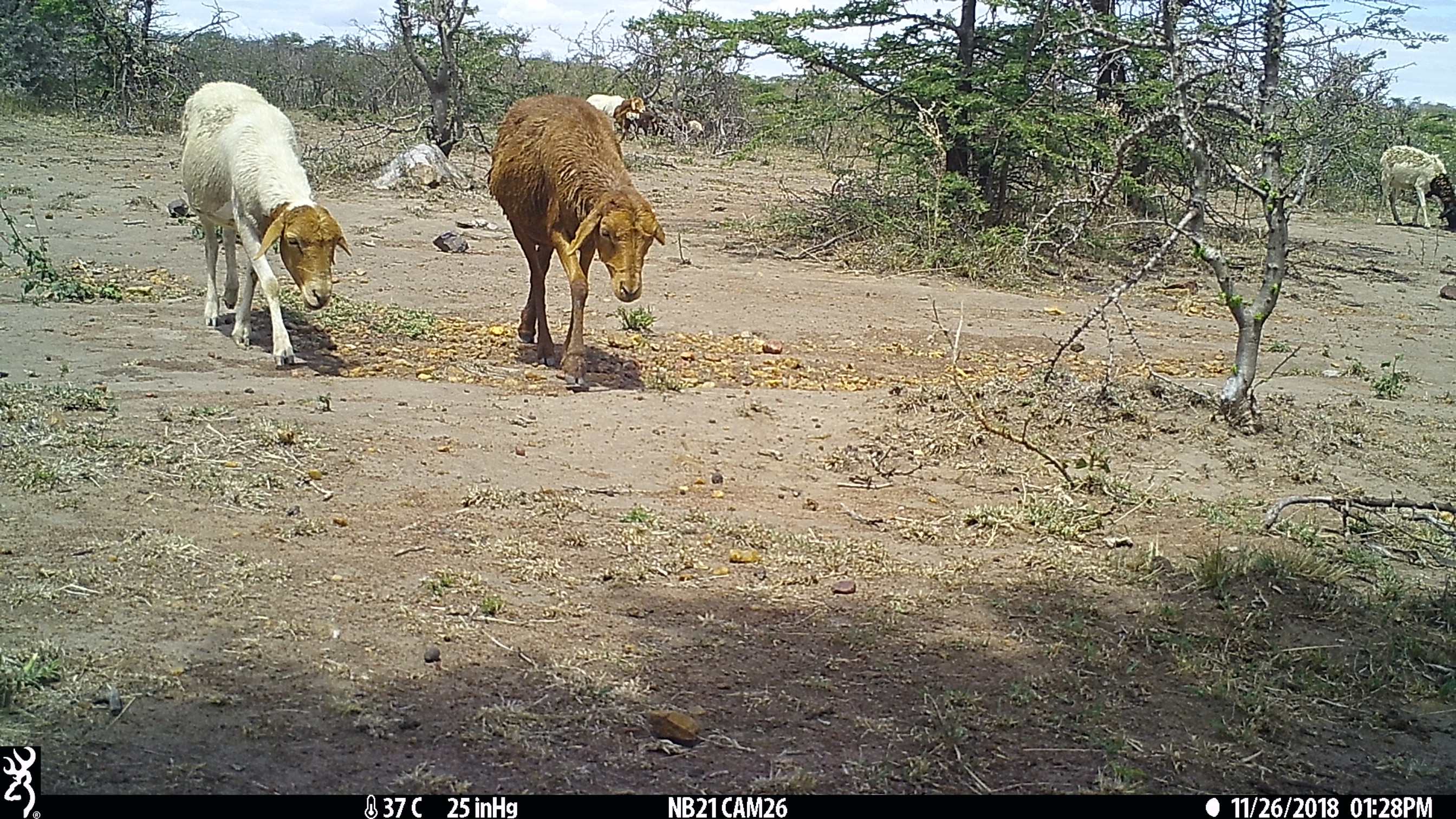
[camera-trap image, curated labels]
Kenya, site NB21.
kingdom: Animalia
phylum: Chordata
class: Mammalia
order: Artiodactyla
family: Bovidae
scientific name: Bovidae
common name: sheep or goat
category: shoat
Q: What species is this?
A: Shoat (sheep or goat) (Bovidae).